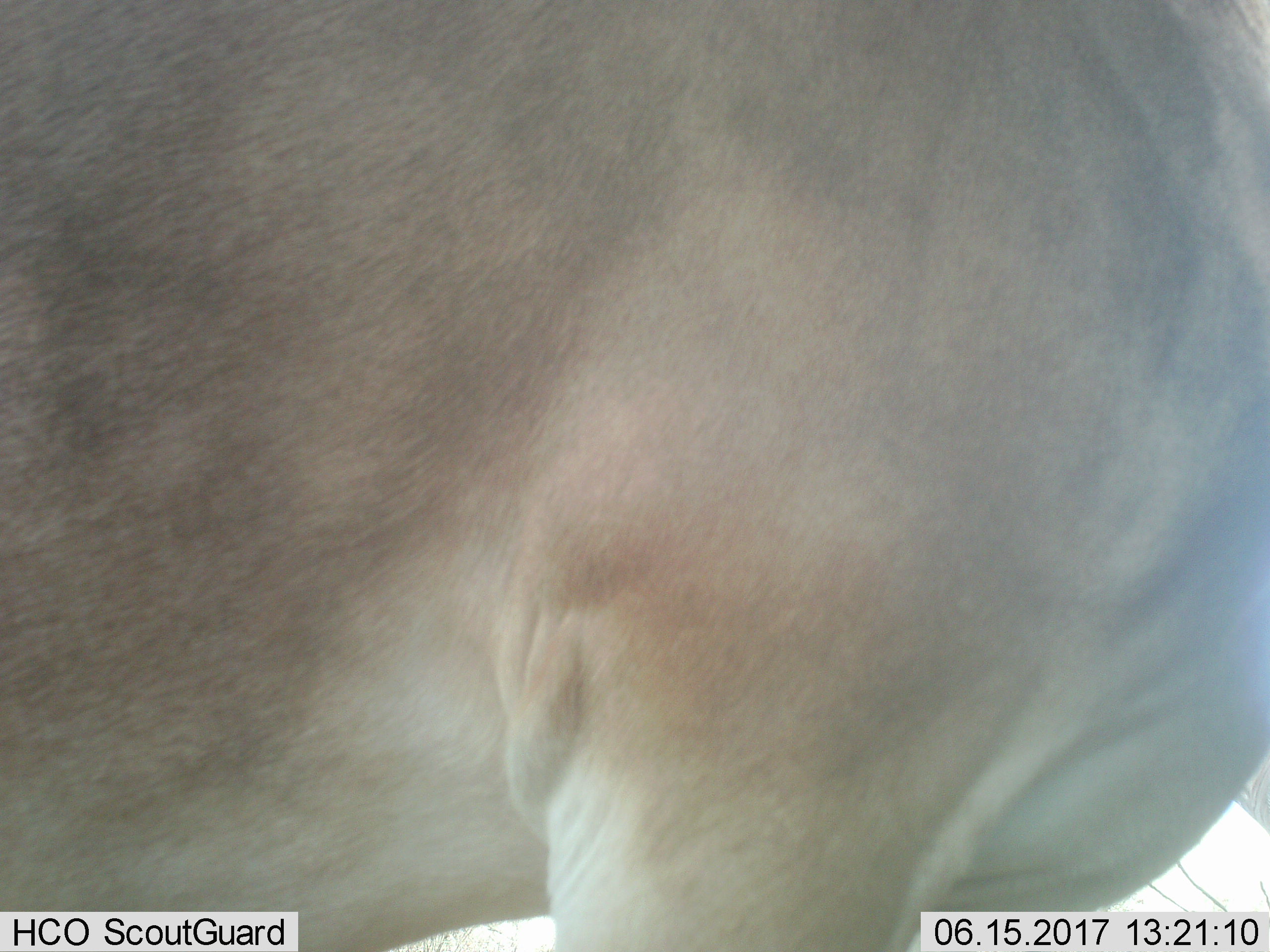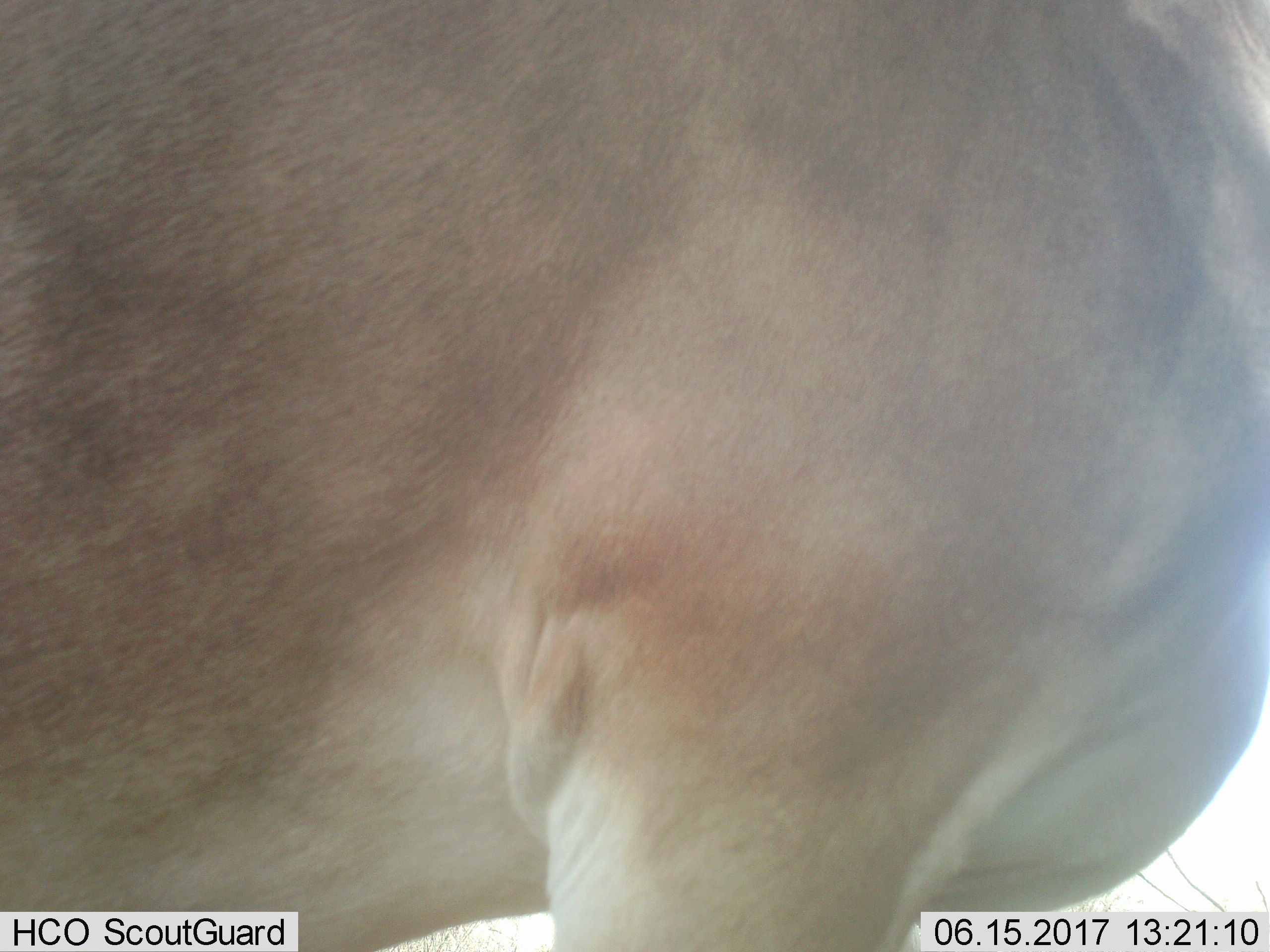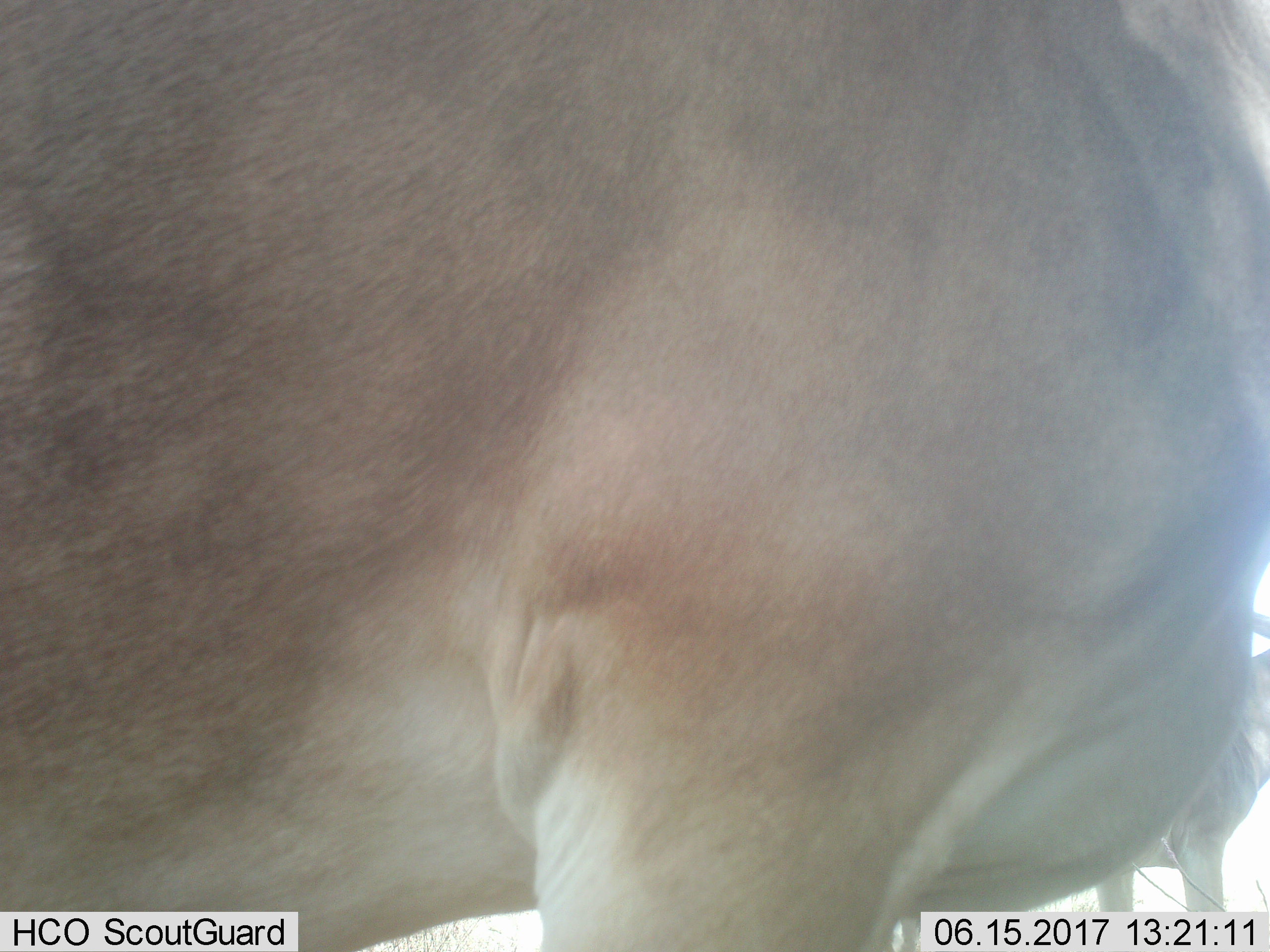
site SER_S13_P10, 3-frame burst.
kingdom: Animalia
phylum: Chordata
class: Mammalia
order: Artiodactyla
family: Bovidae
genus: Alcelaphus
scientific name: Alcelaphus buselaphus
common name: hartebeest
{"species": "hartebeest (Alcelaphus buselaphus)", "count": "2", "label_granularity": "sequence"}